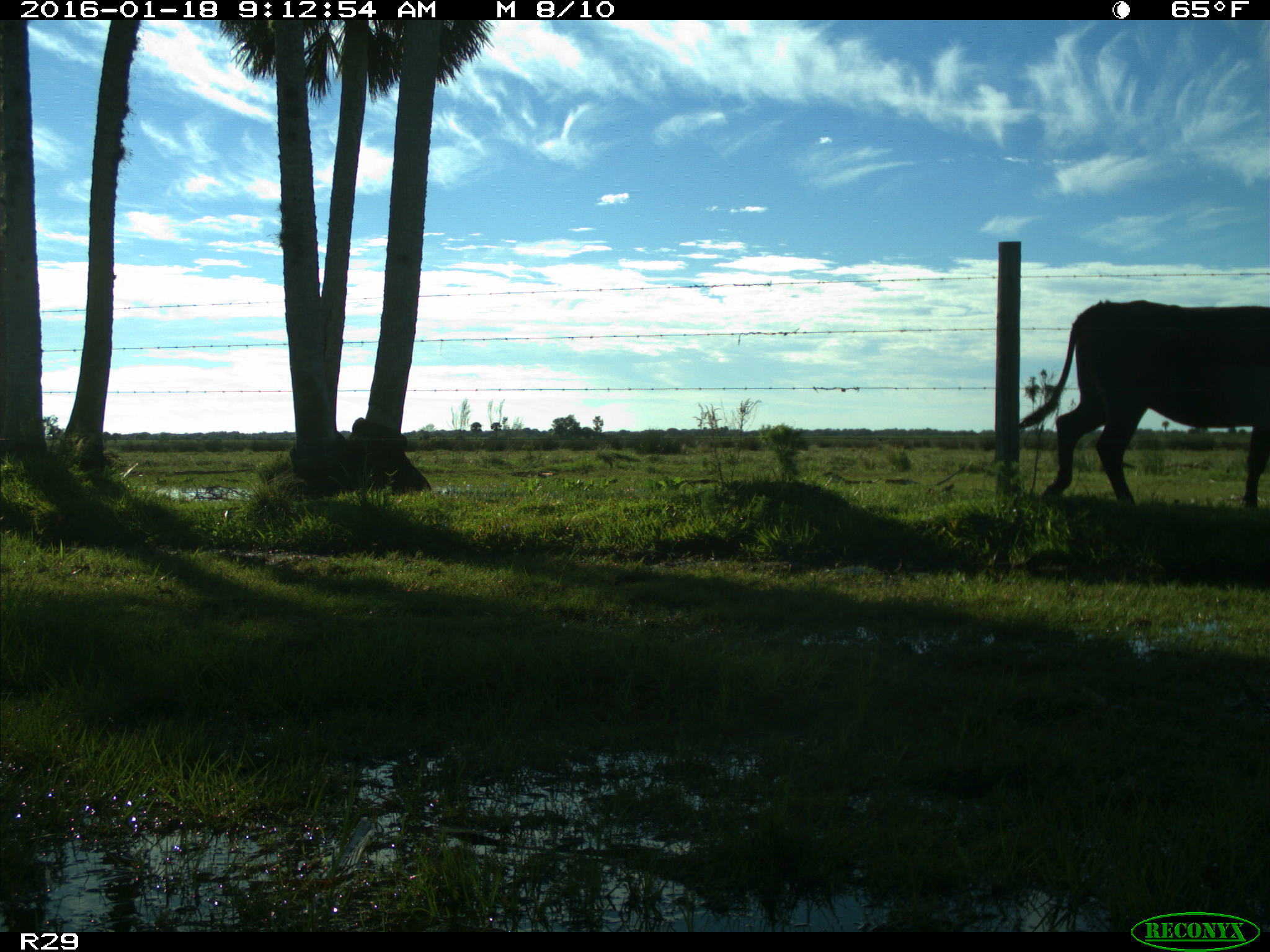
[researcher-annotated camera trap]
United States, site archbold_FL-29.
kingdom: Animalia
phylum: Chordata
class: Mammalia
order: Artiodactyla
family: Bovidae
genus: Bos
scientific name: Bos taurus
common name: domestic cow